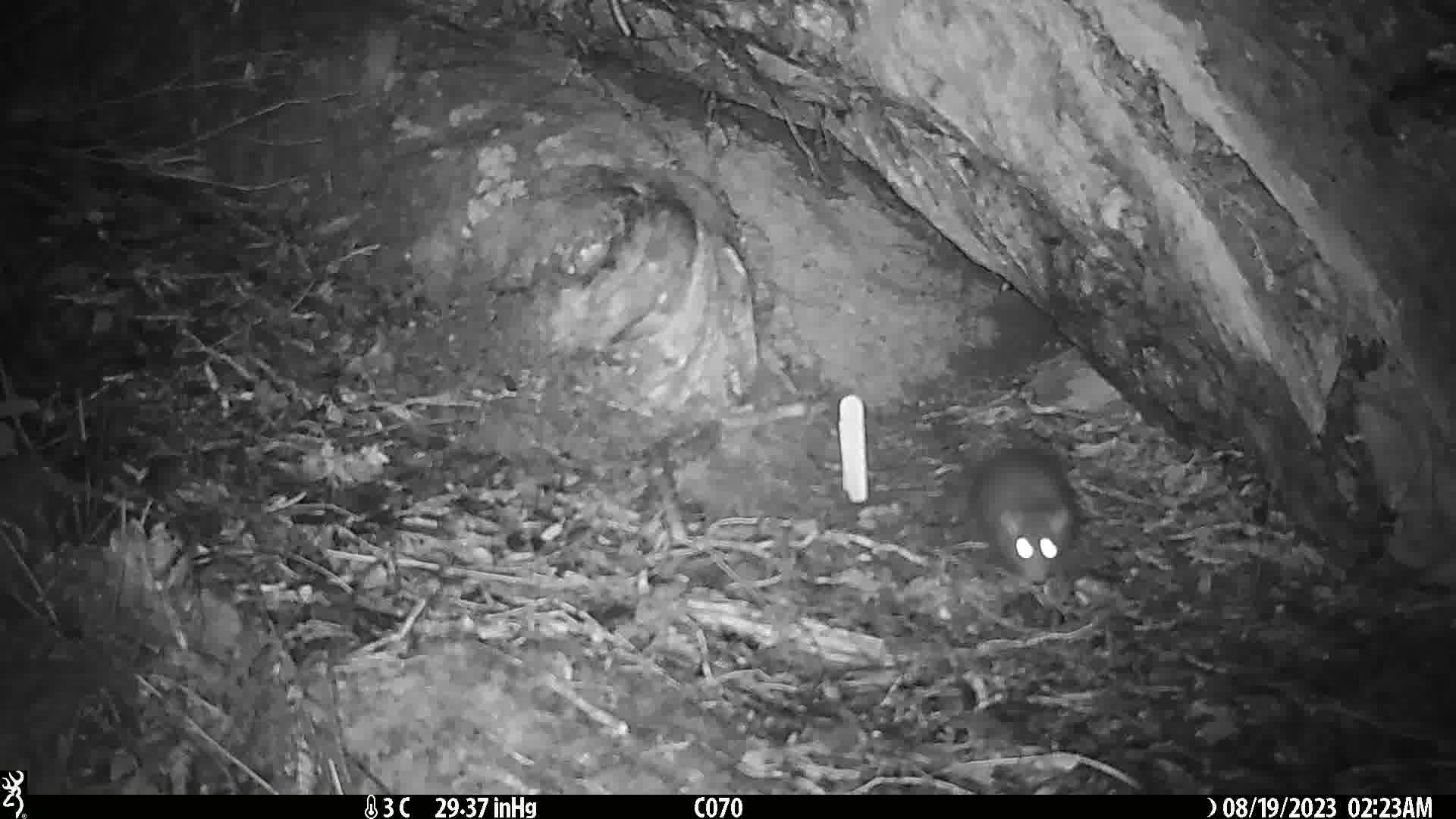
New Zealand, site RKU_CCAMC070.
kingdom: Animalia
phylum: Chordata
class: Mammalia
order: Rodentia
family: Muridae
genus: Rattus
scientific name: Rattus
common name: rat